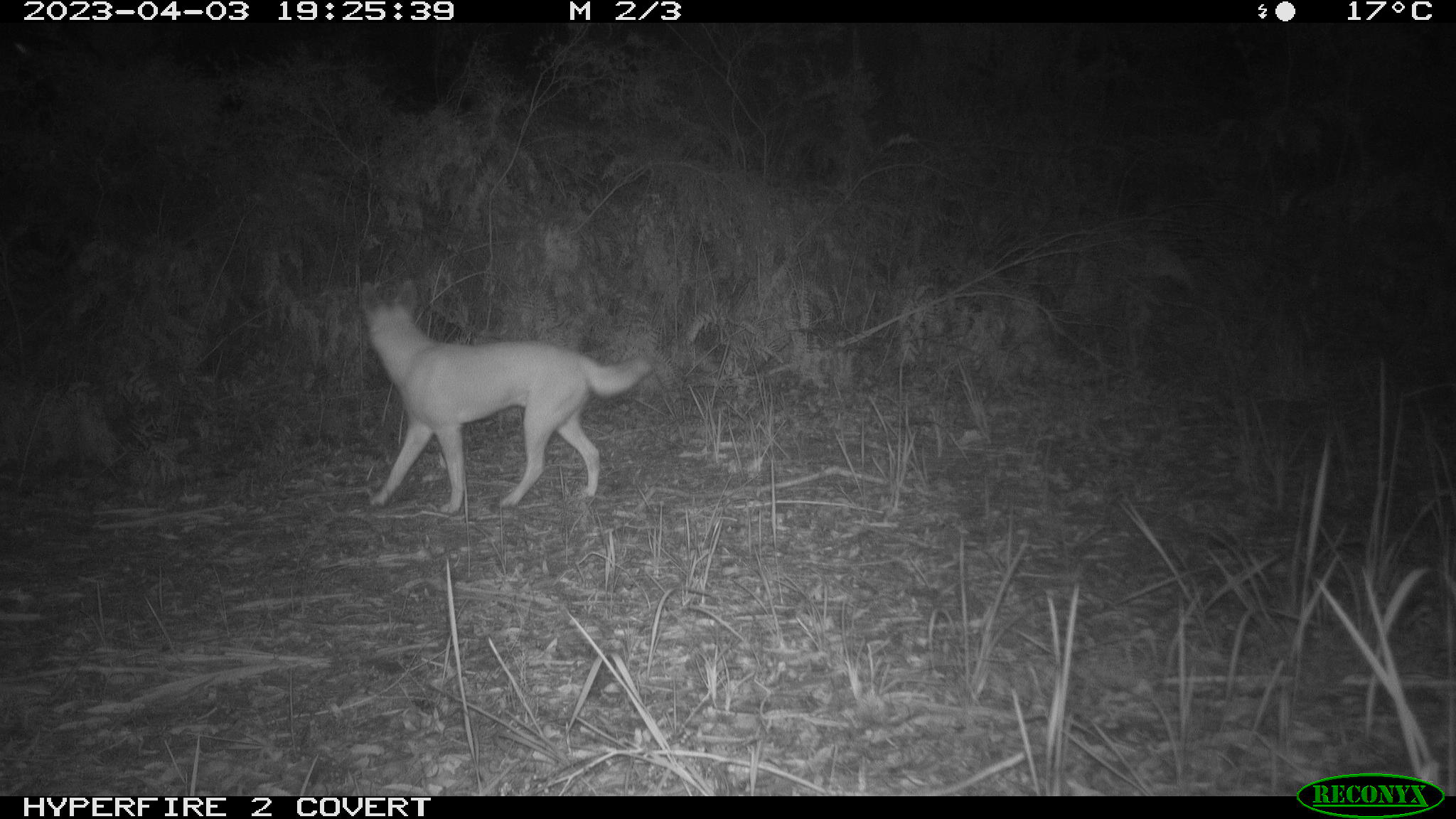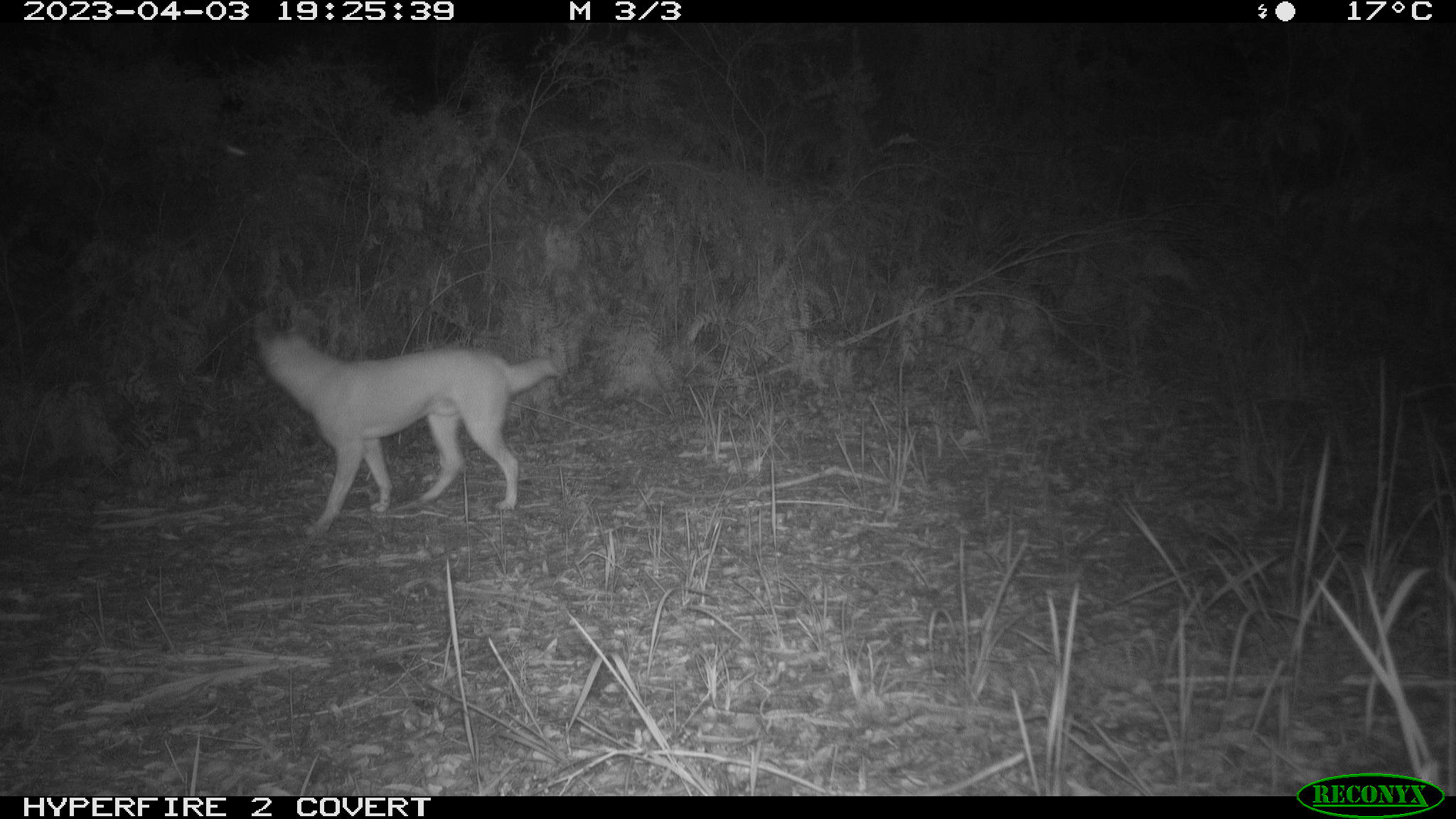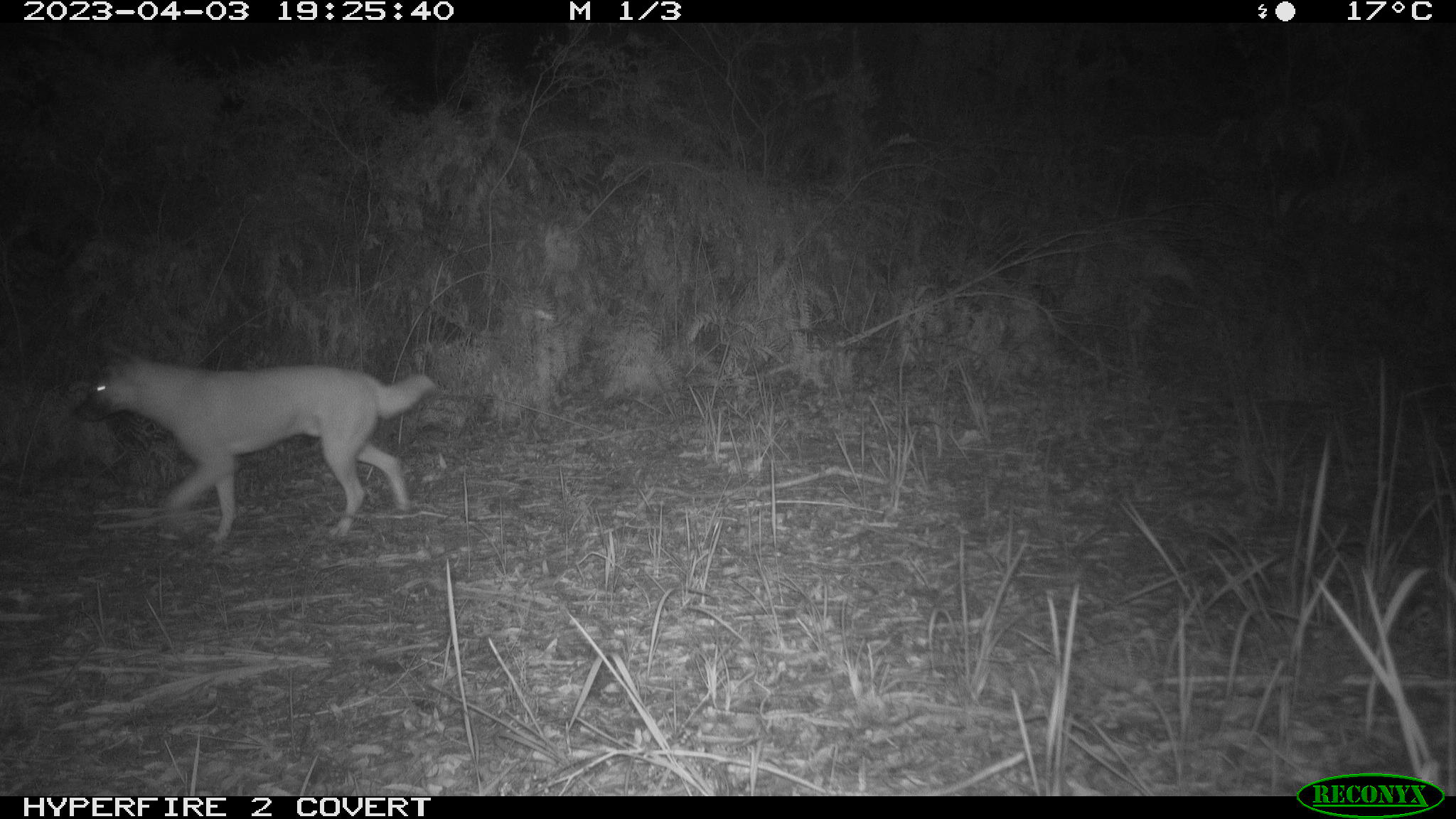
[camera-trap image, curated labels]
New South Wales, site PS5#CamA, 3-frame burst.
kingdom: Animalia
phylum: Chordata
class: Mammalia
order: Carnivora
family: Canidae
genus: Canis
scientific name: Canis familiaris dingo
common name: dingo